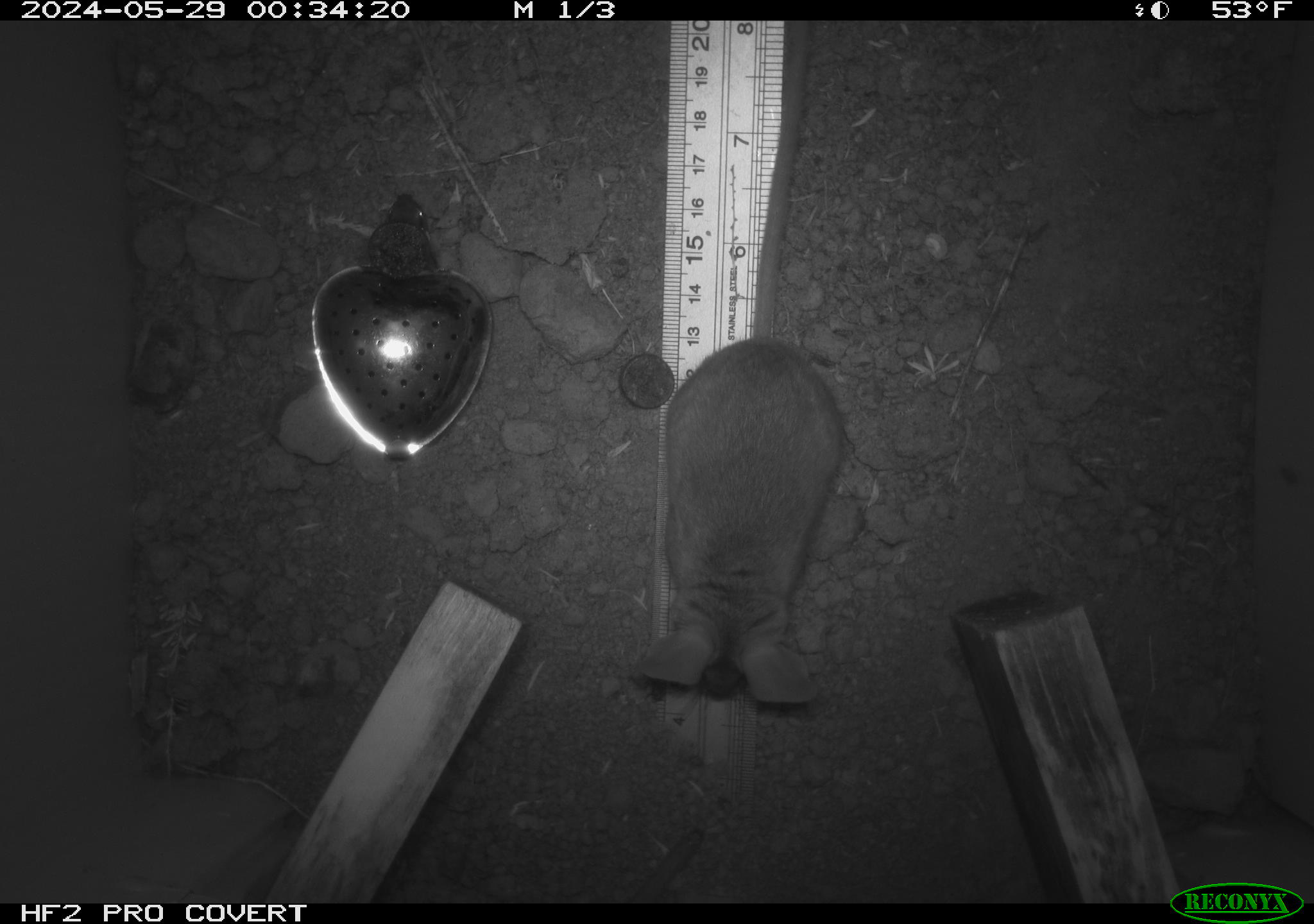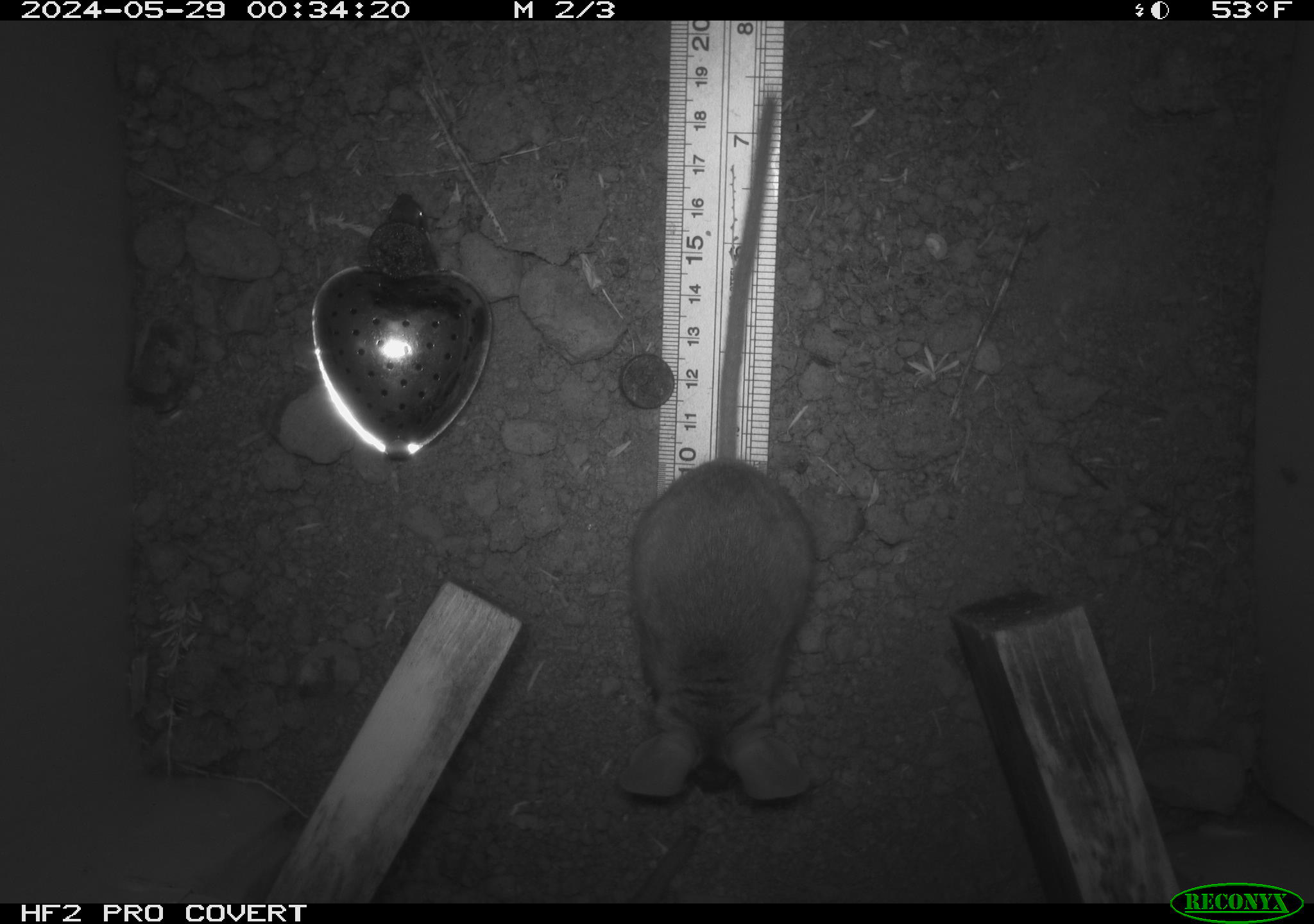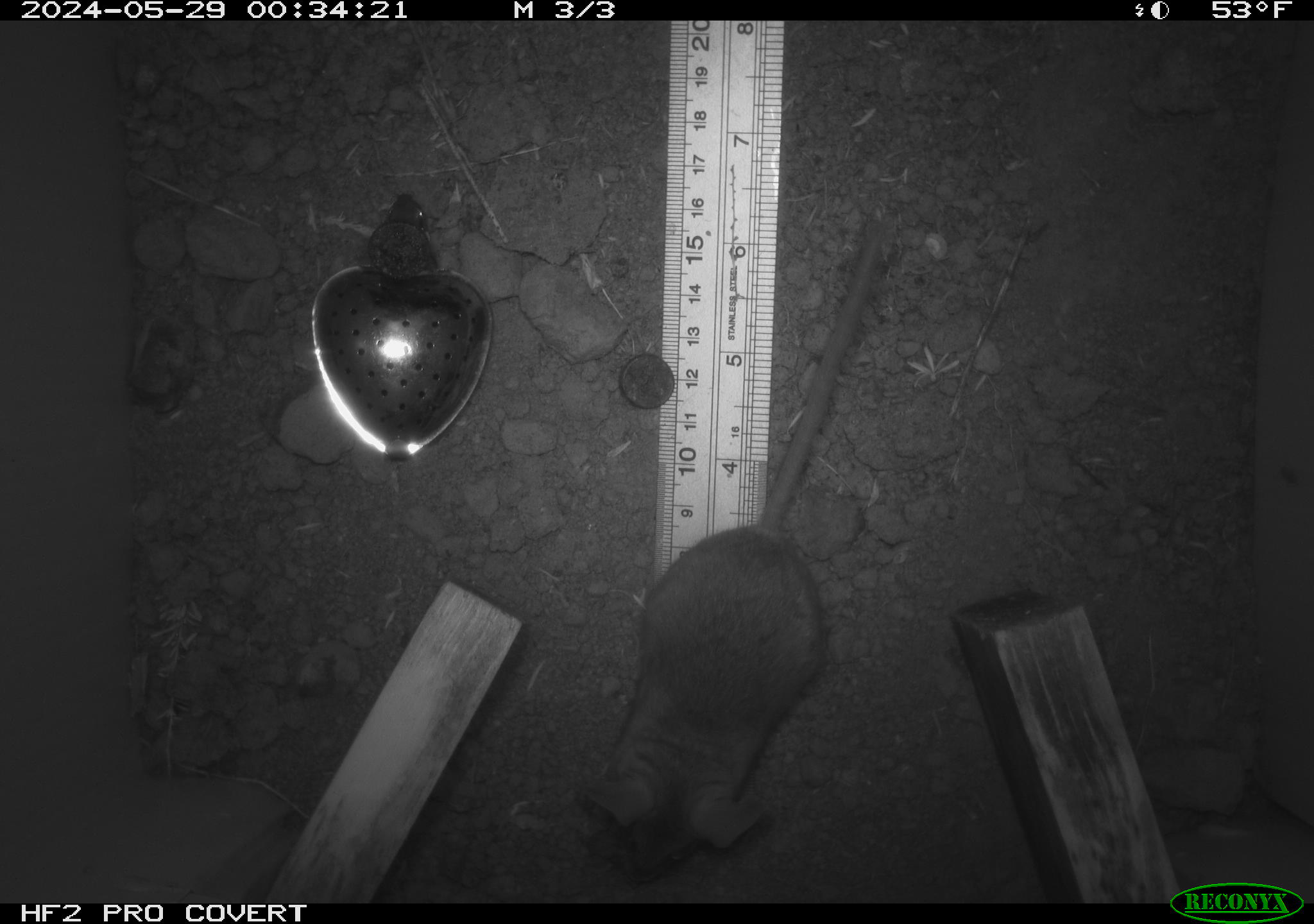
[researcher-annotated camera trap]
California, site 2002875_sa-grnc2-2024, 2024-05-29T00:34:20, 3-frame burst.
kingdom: Animalia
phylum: Chordata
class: Mammalia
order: Rodentia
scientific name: Rodentia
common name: rodent